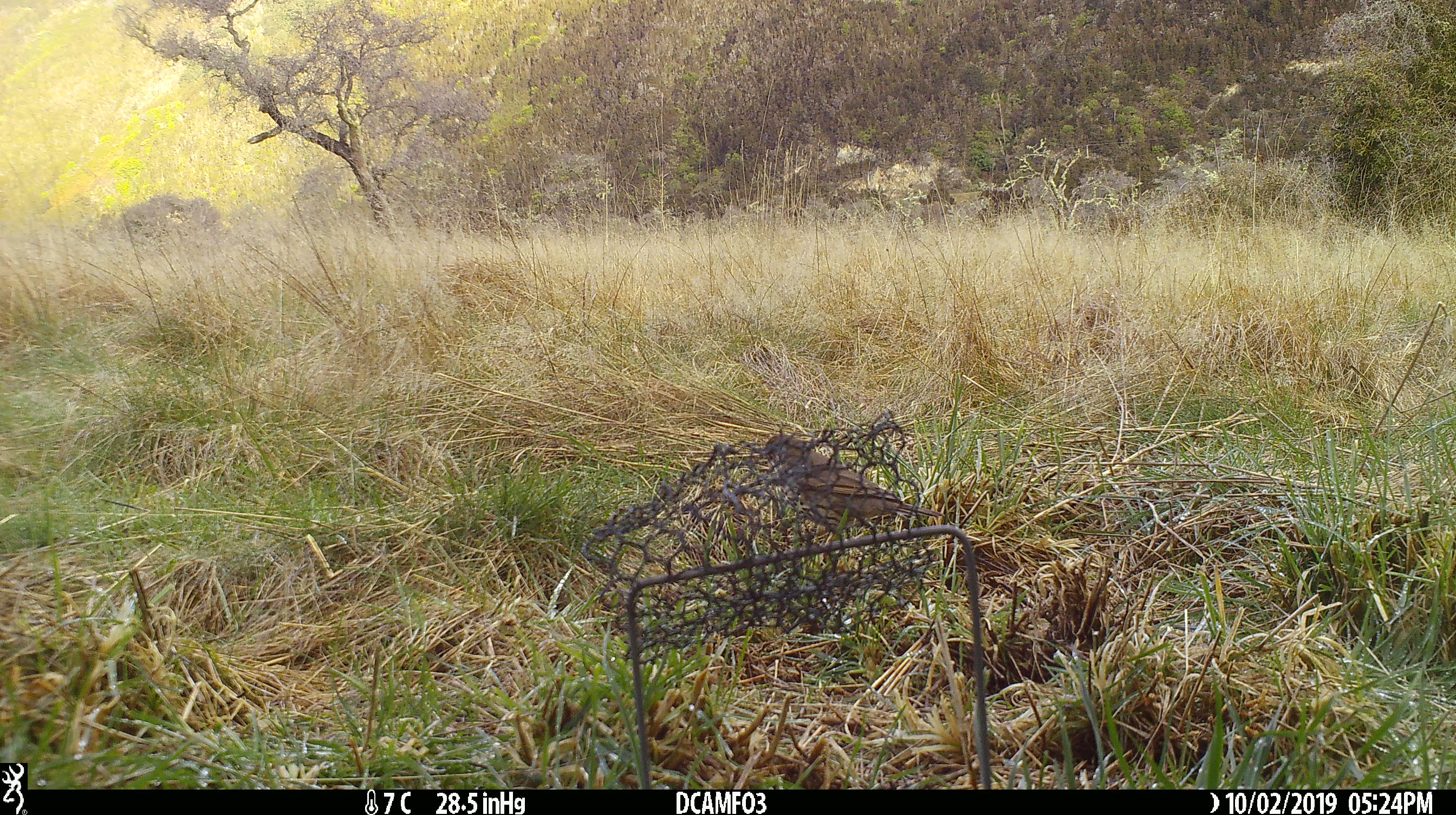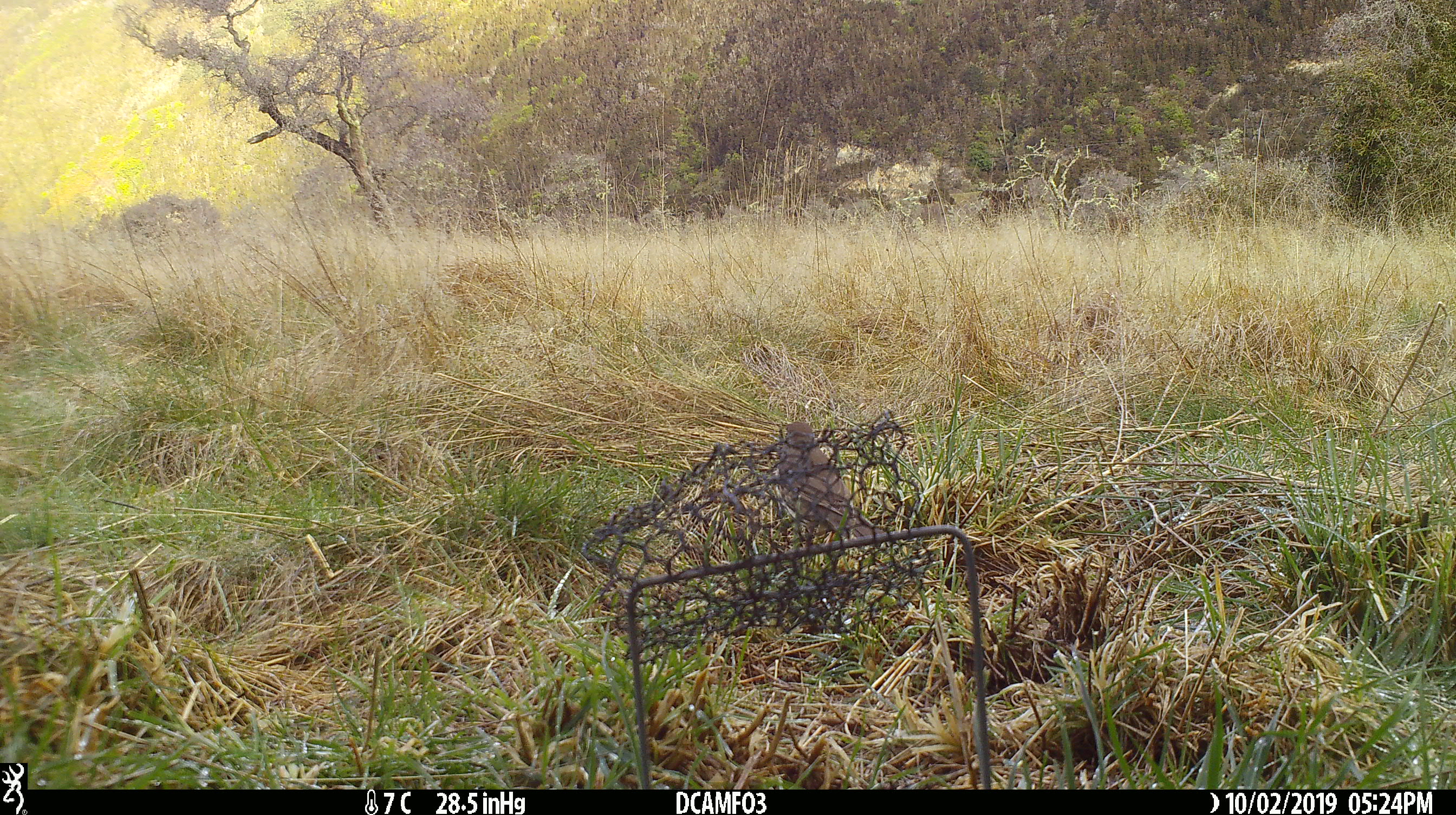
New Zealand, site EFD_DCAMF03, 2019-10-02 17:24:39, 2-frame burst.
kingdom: Animalia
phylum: Chordata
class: Aves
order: Passeriformes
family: Turdidae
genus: Turdus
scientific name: Turdus philomelos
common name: song thrush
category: thrush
Thrush (song thrush) (Turdus philomelos).